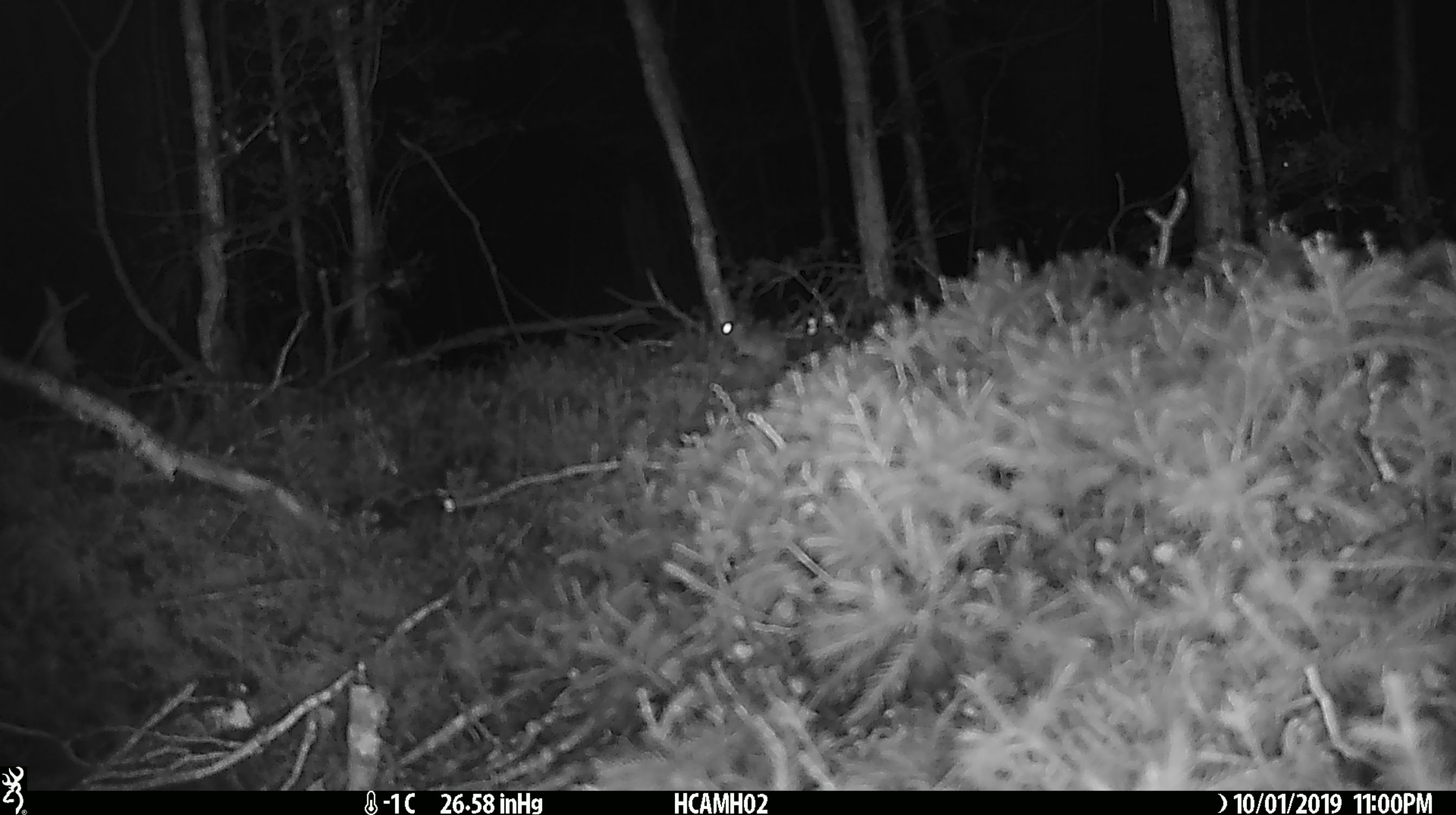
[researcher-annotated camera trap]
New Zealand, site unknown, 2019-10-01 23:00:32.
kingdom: Animalia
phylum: Chordata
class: Mammalia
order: Rodentia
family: Muridae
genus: Mus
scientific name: Mus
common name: mouse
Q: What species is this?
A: Mouse (Mus).